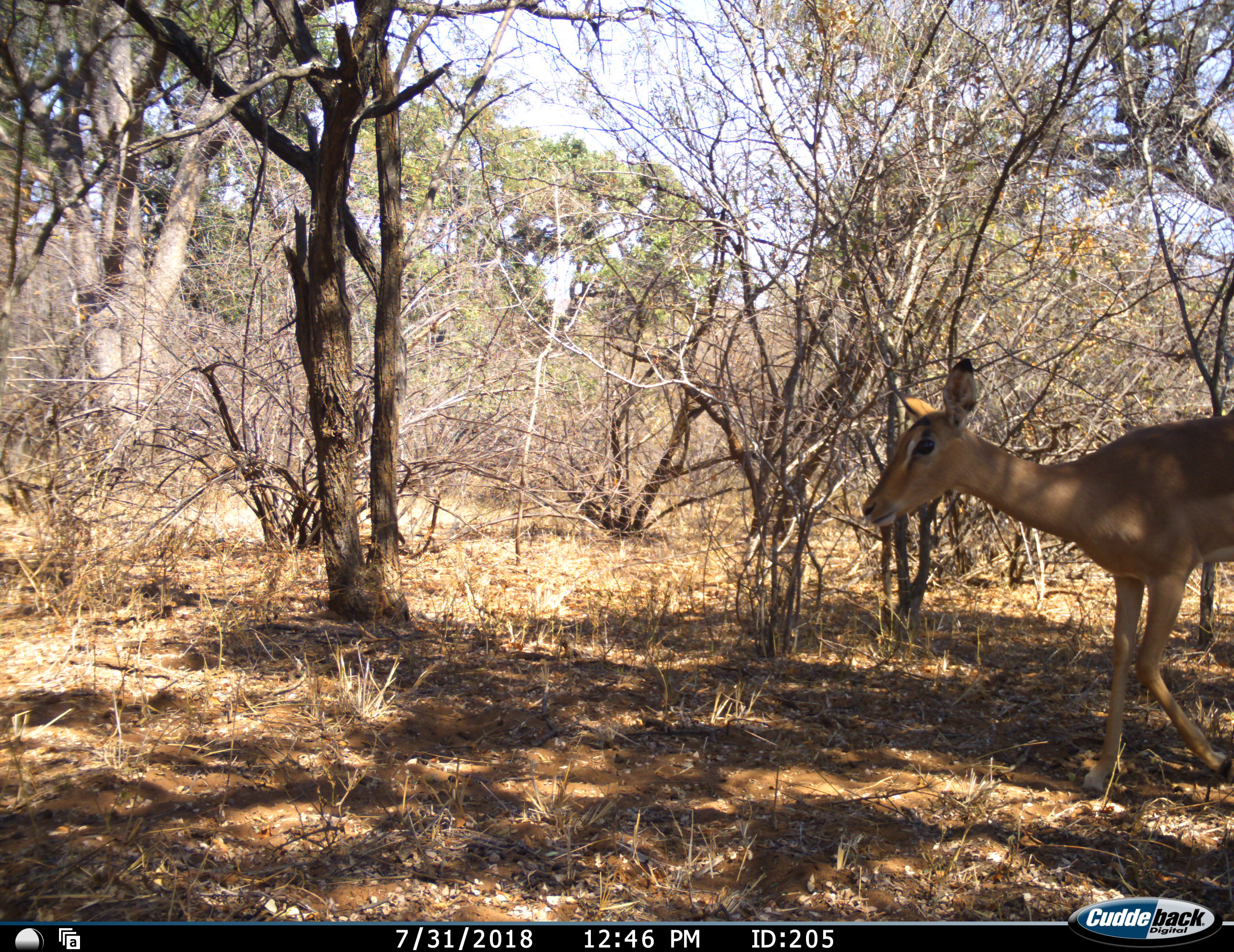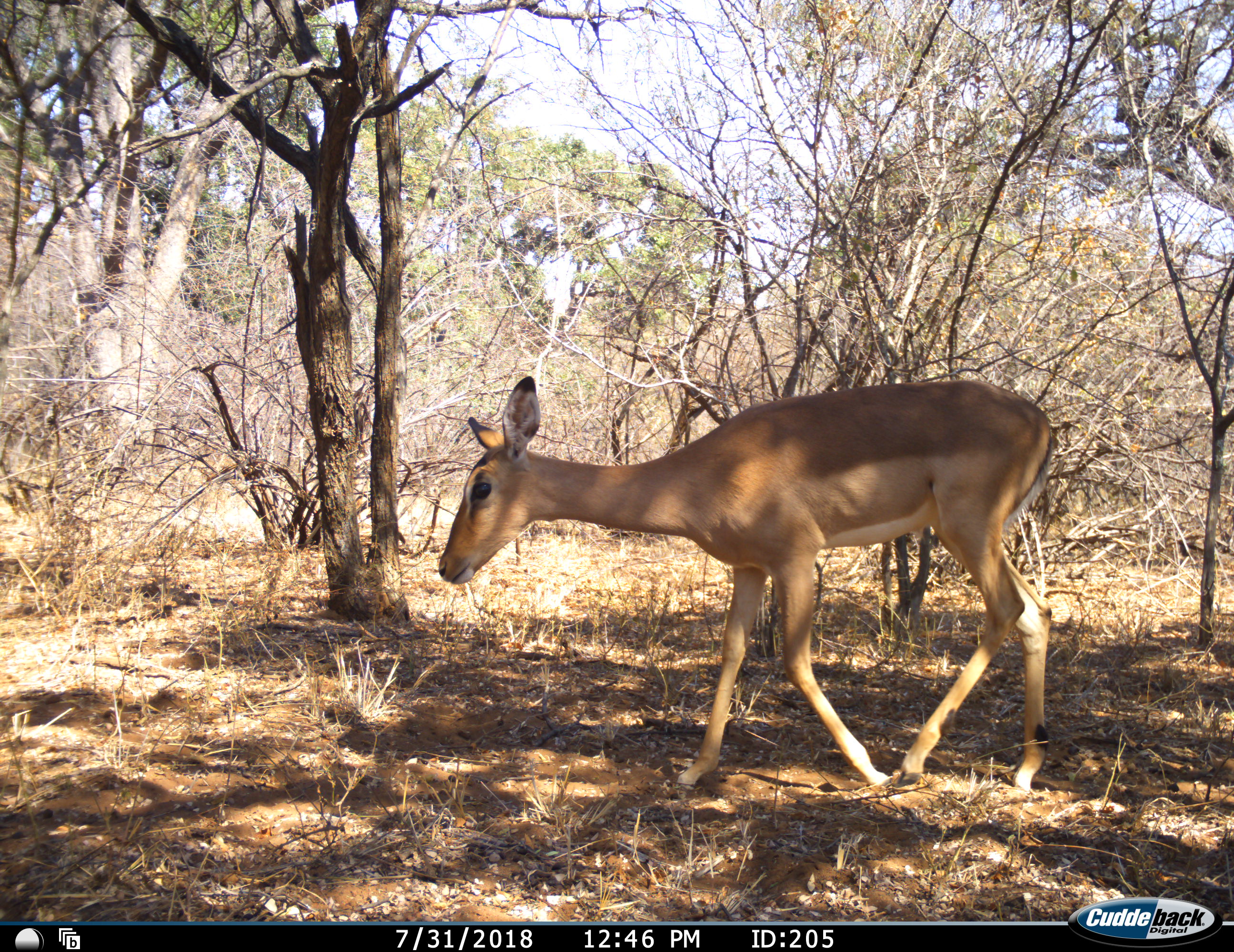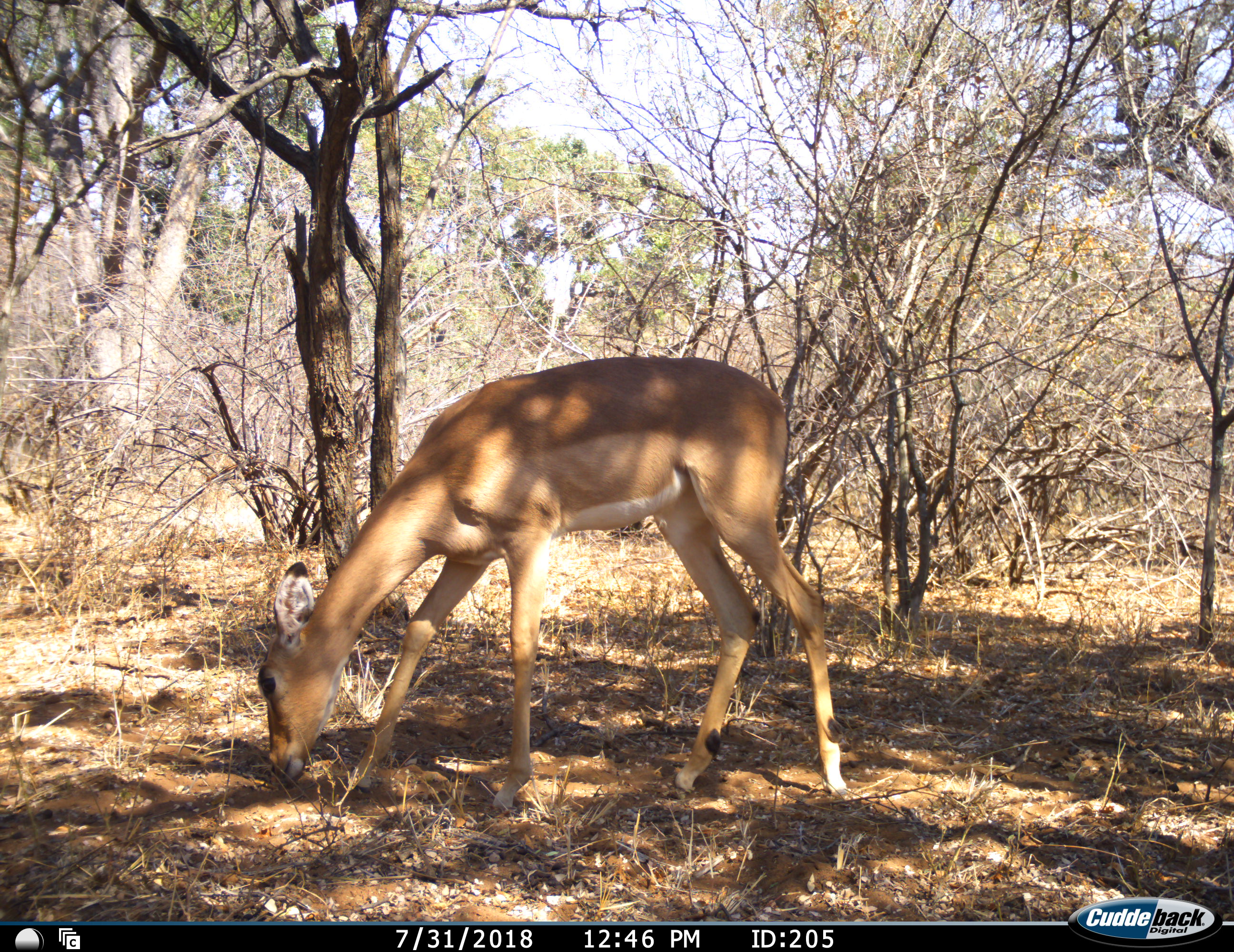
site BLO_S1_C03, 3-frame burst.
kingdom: Animalia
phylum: Chordata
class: Mammalia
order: Artiodactyla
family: Bovidae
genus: Aepyceros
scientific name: Aepyceros melampus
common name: impala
Impala (Aepyceros melampus), count 1. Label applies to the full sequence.